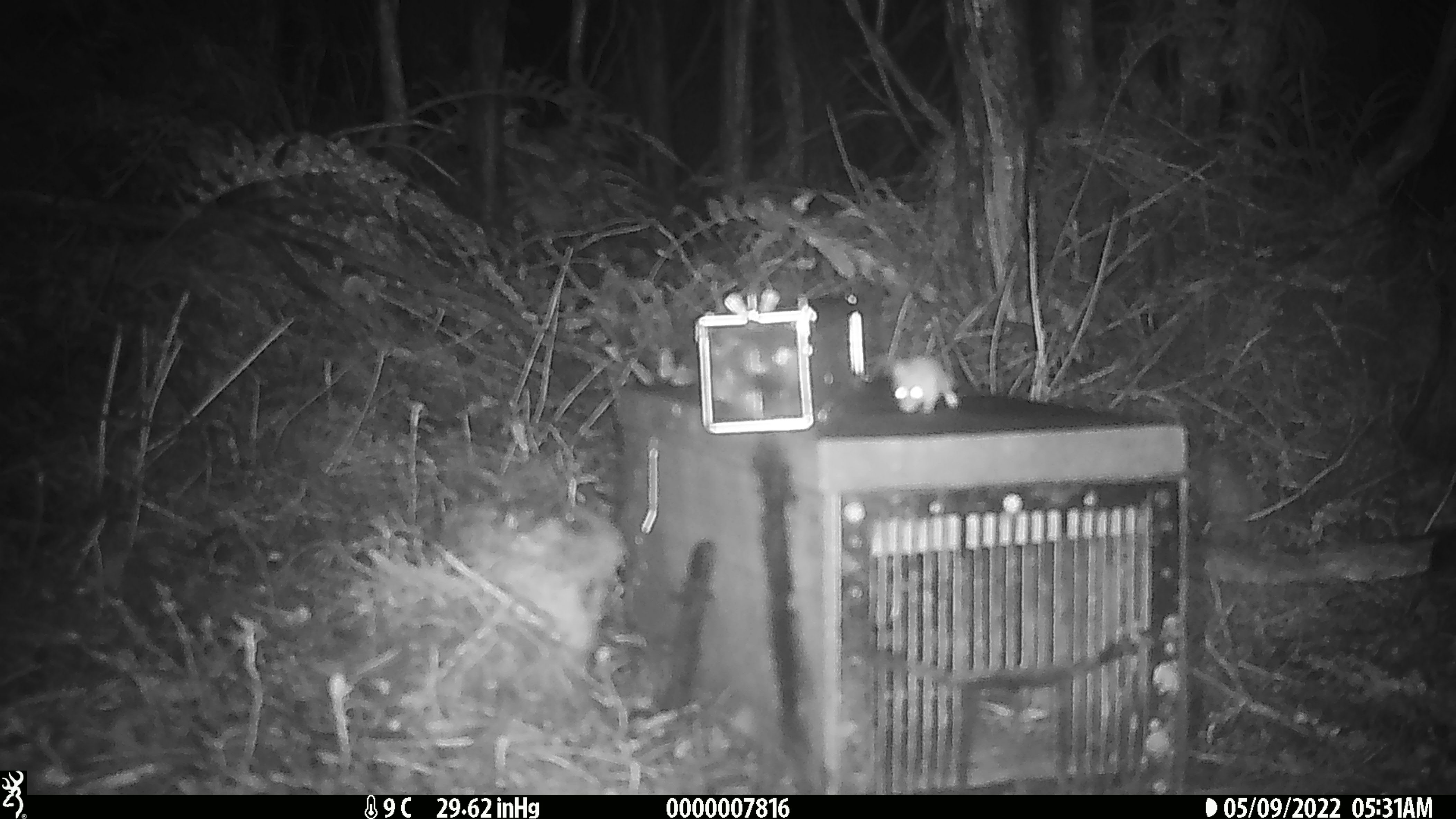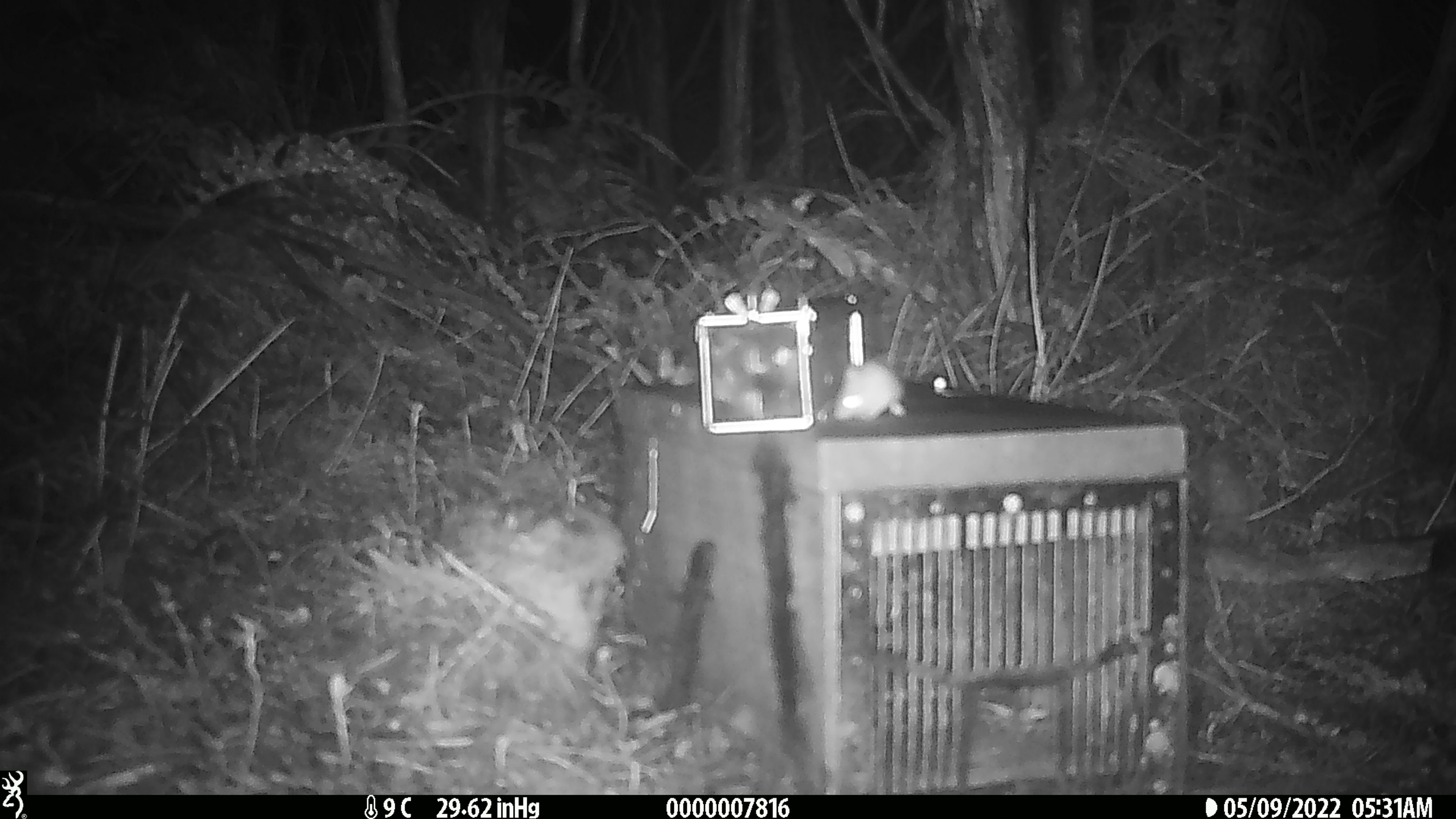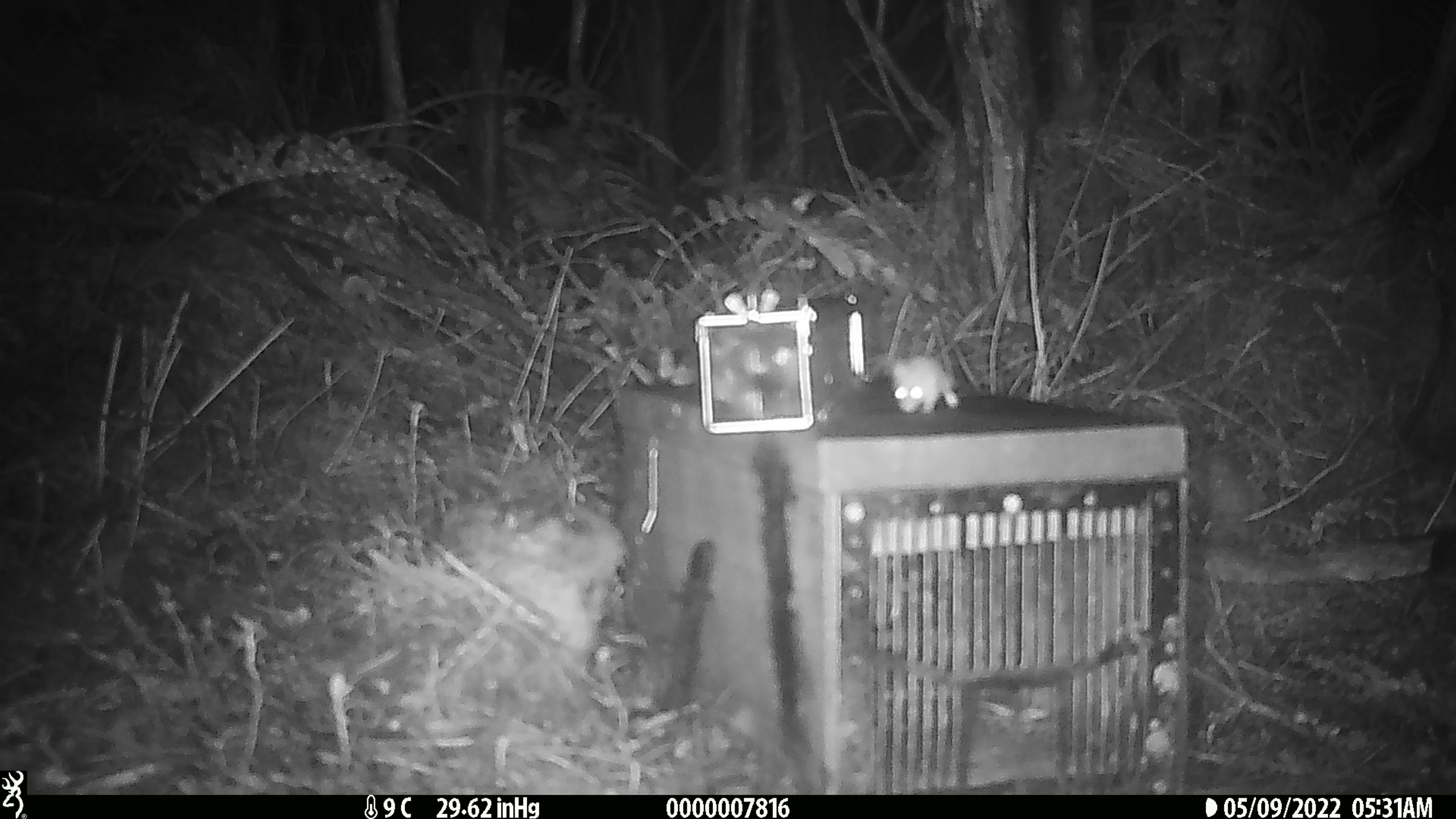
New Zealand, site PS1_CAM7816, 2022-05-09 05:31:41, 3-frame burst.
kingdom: Animalia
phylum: Chordata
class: Mammalia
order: Rodentia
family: Muridae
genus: Mus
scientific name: Mus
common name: mouse